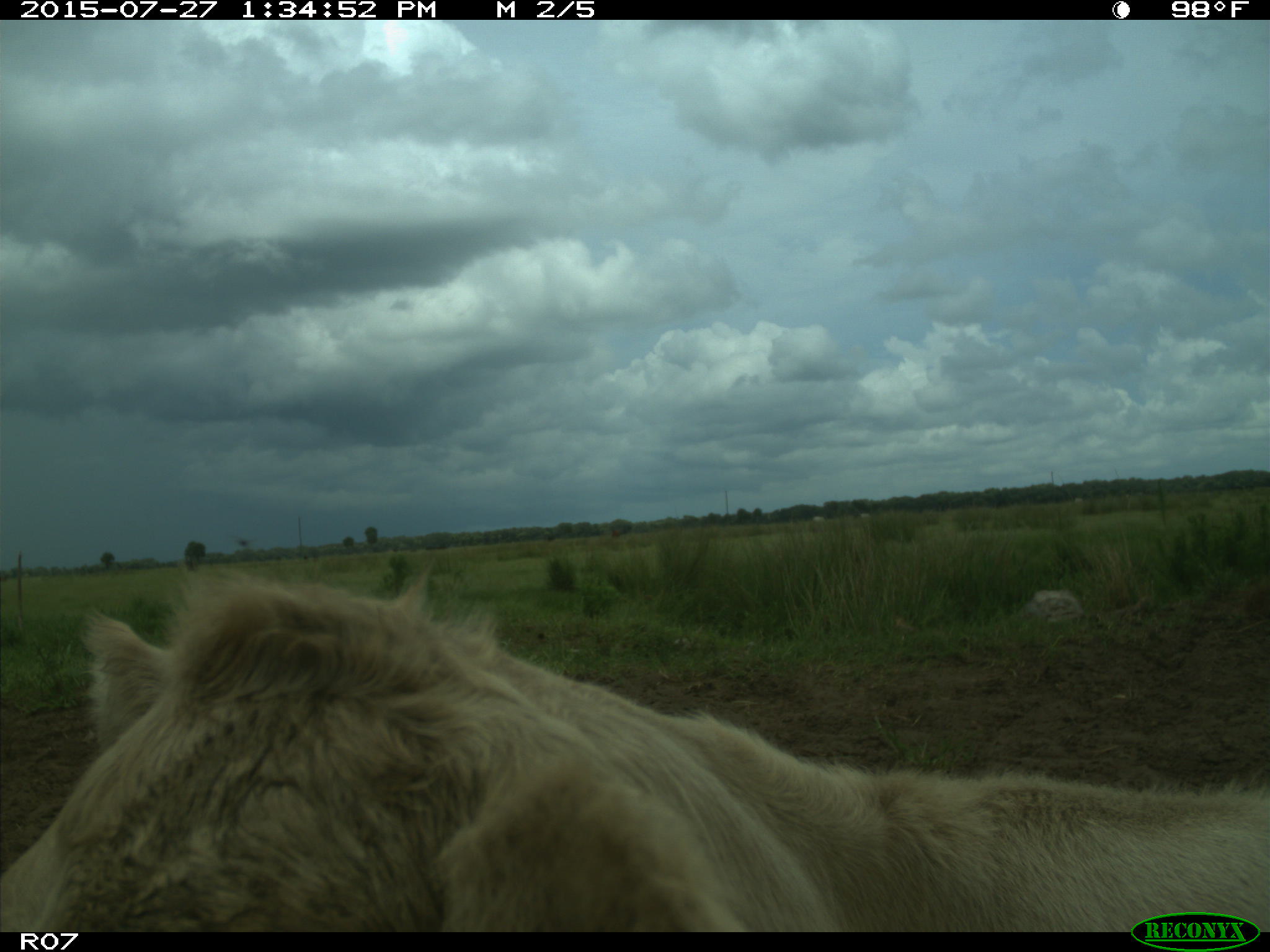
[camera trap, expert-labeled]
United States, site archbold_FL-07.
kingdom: Animalia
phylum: Chordata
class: Mammalia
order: Artiodactyla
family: Bovidae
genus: Bos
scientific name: Bos taurus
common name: domestic cow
Bos taurus (domestic cow).